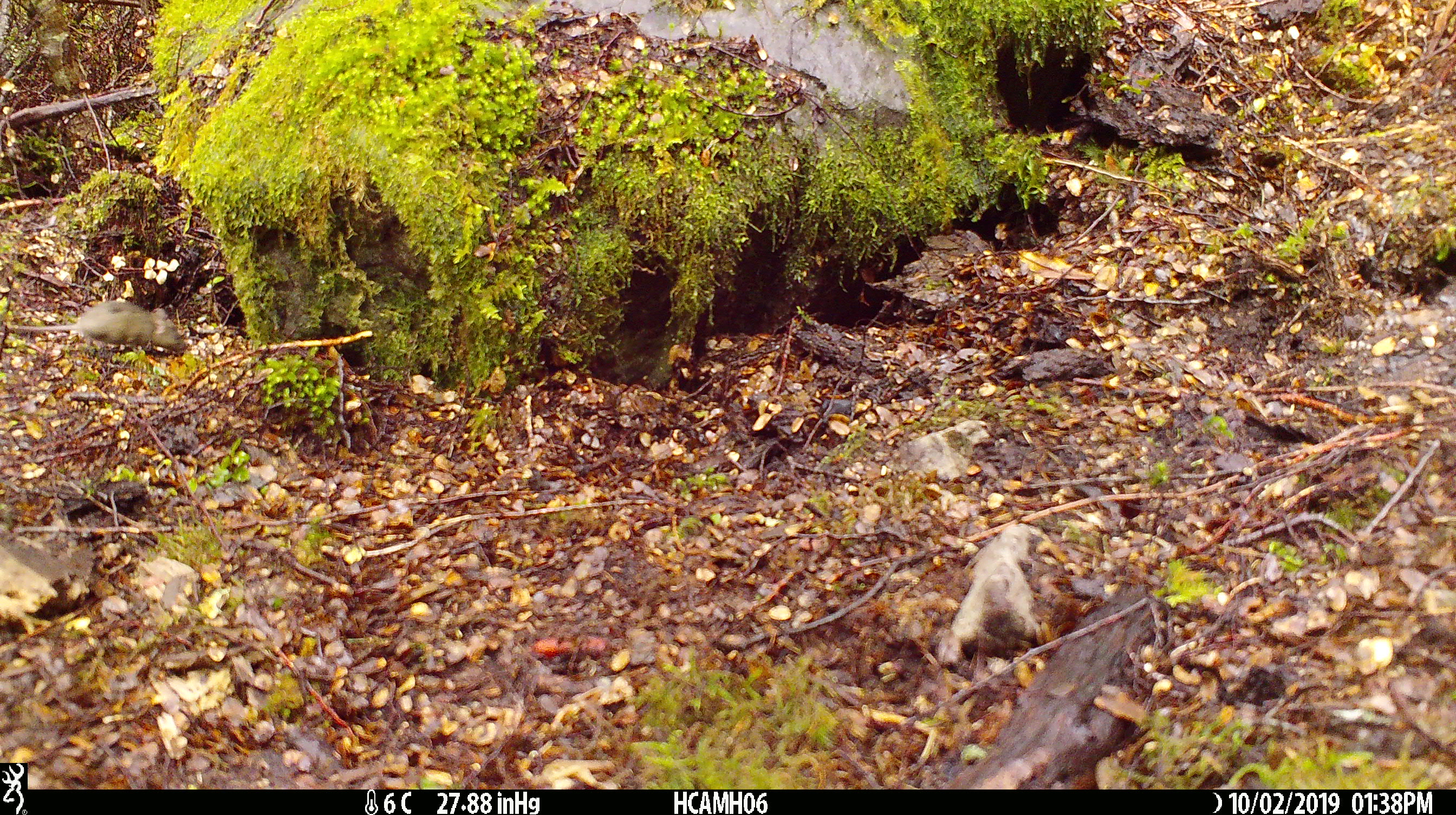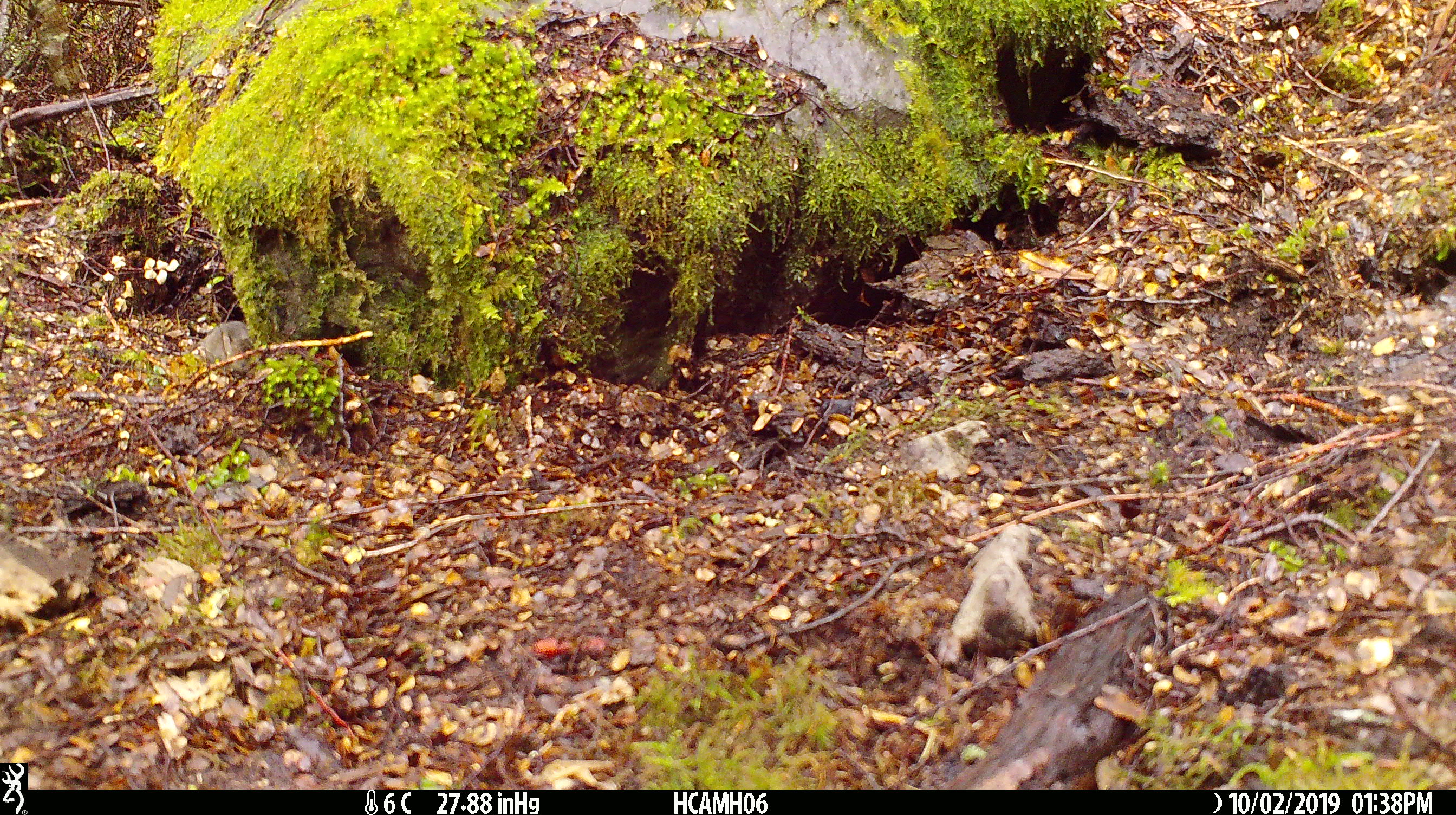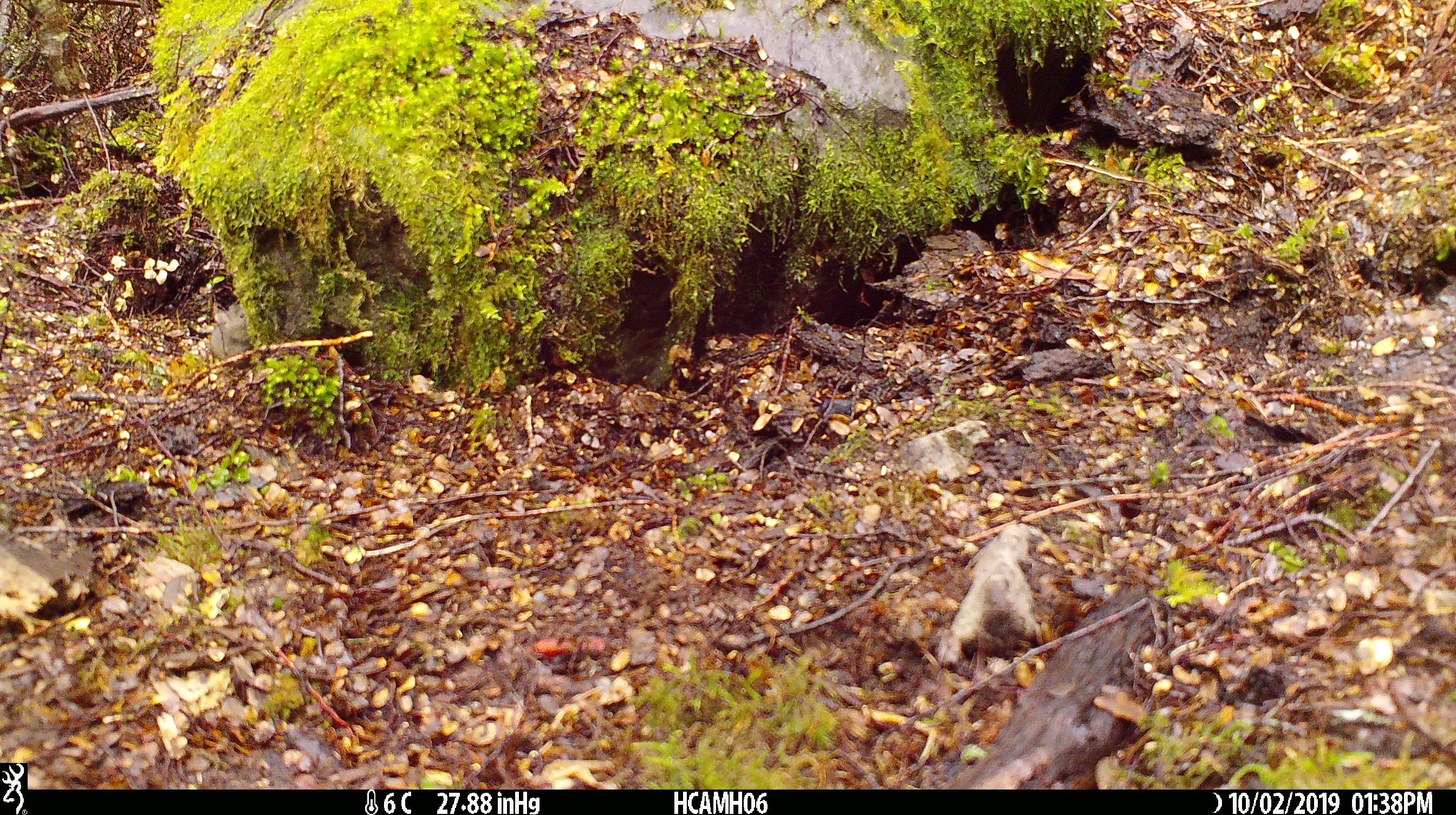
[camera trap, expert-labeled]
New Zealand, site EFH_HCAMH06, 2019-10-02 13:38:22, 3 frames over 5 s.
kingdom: Animalia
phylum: Chordata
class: Mammalia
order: Rodentia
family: Muridae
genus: Mus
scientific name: Mus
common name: mouse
Mouse (Mus).